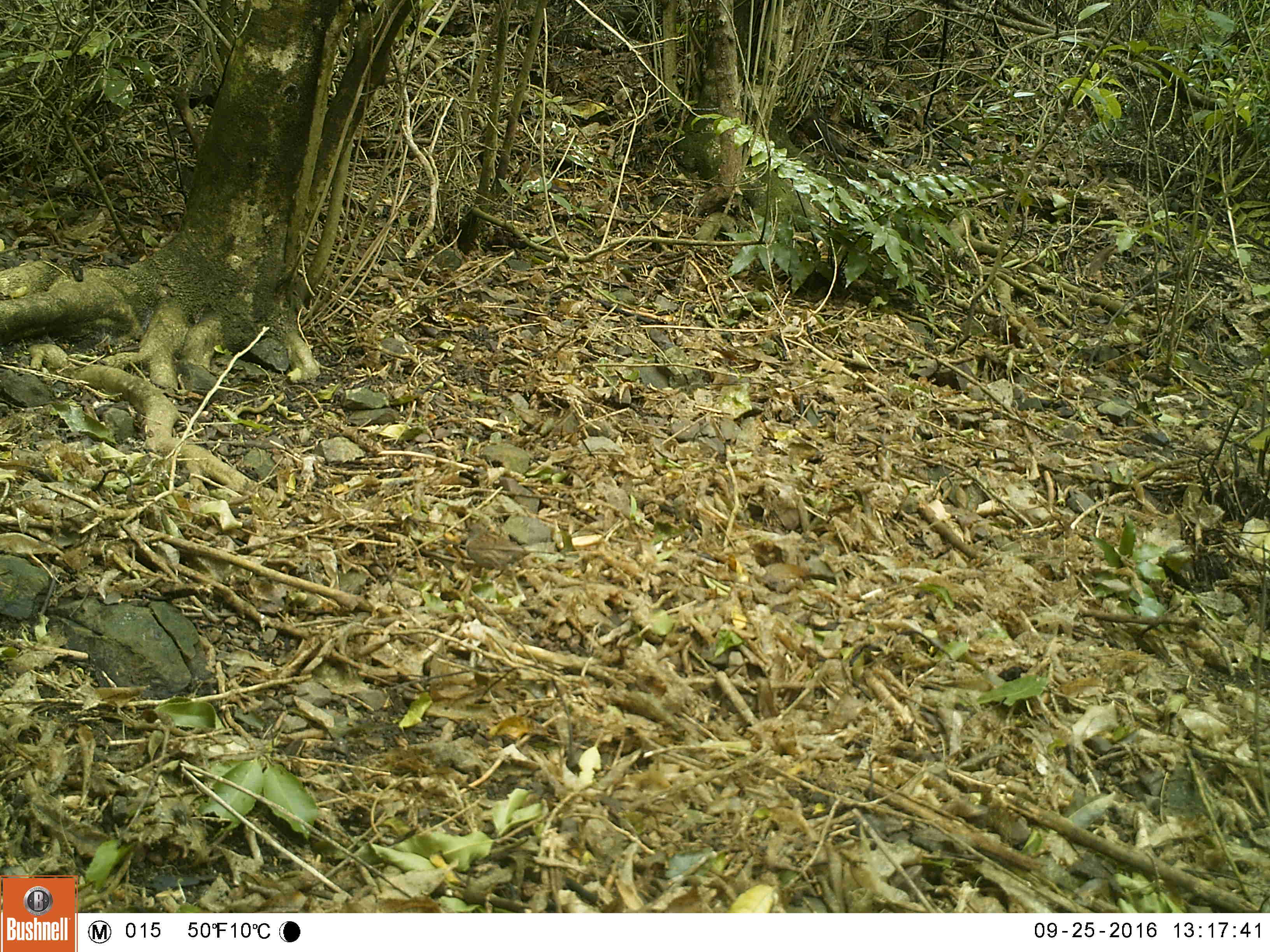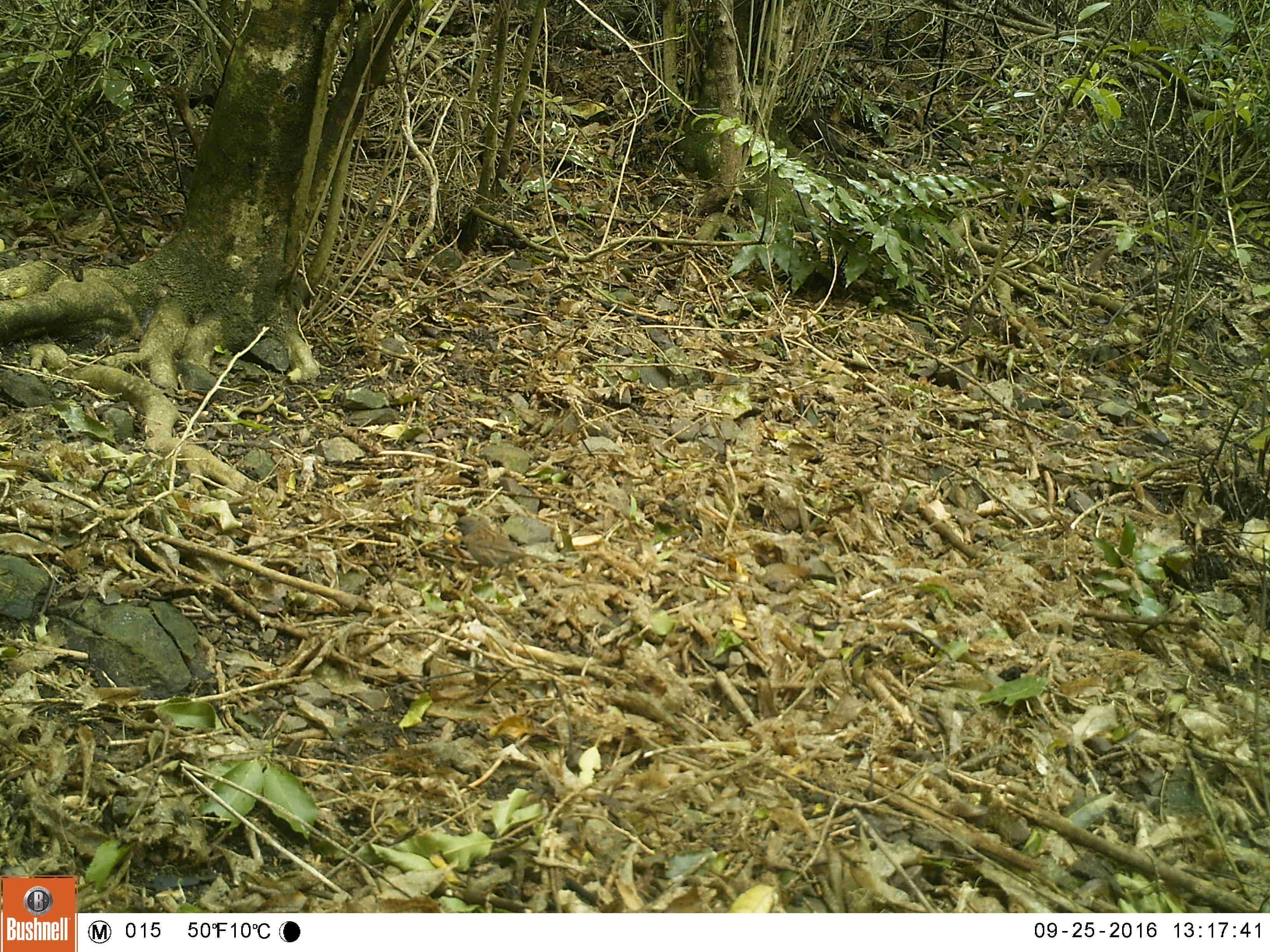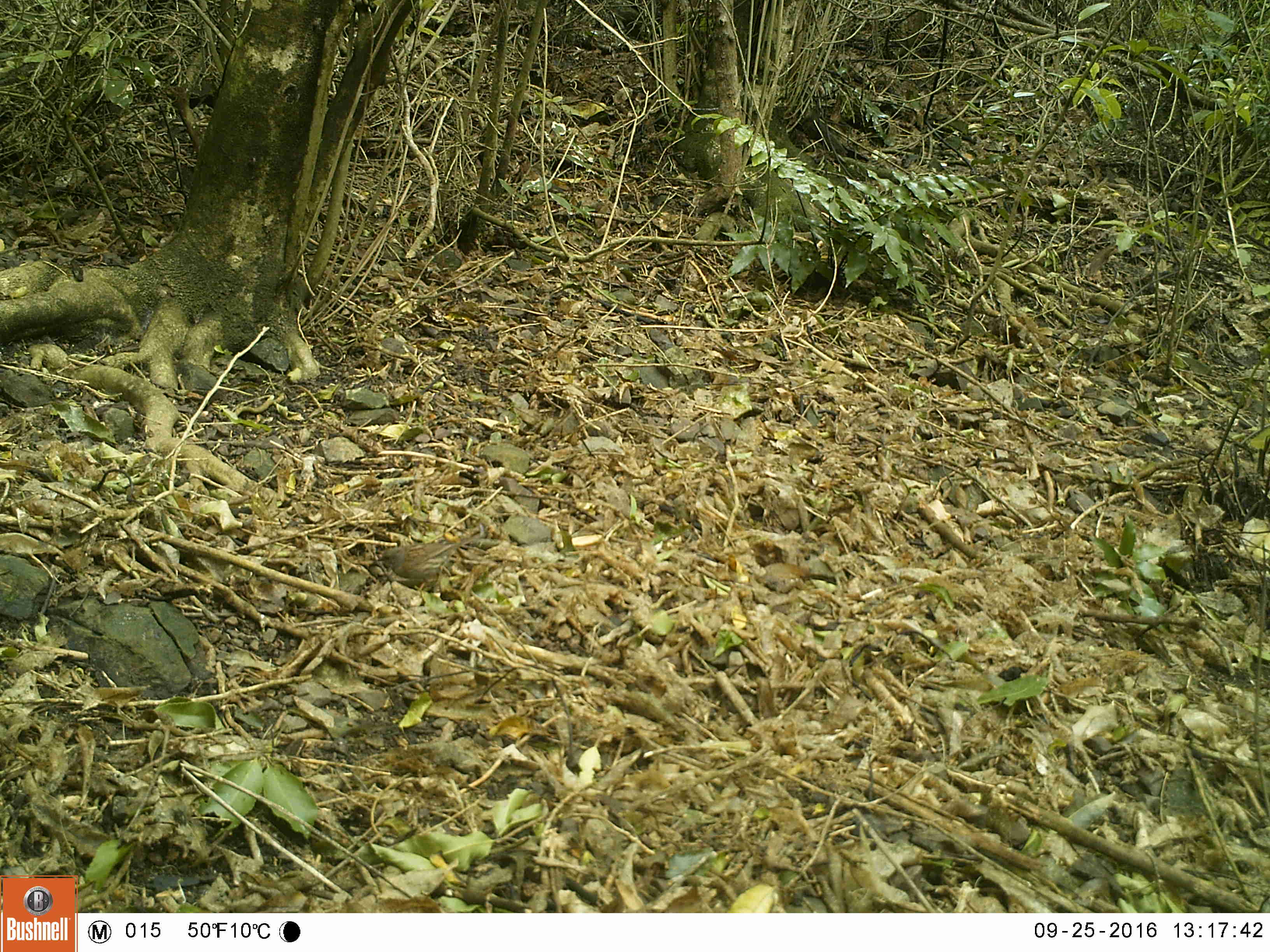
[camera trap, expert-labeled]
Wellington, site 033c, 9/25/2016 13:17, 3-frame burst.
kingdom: Animalia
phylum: Chordata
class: Aves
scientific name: Aves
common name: bird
Bird (Aves).